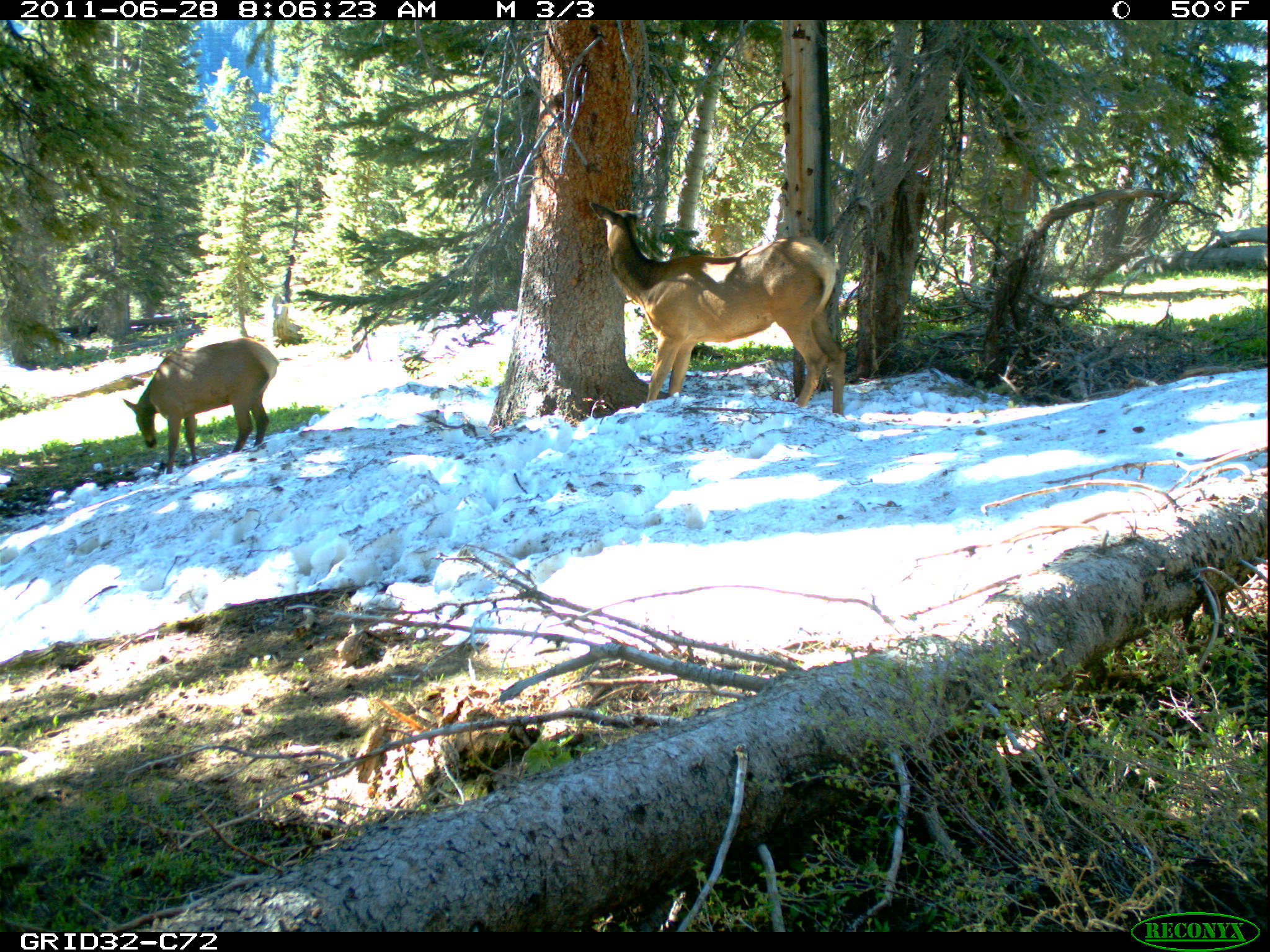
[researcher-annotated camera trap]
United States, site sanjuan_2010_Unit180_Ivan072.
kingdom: Animalia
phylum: Chordata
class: Mammalia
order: Artiodactyla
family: Cervidae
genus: Cervus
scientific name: Cervus elaphus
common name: red deer